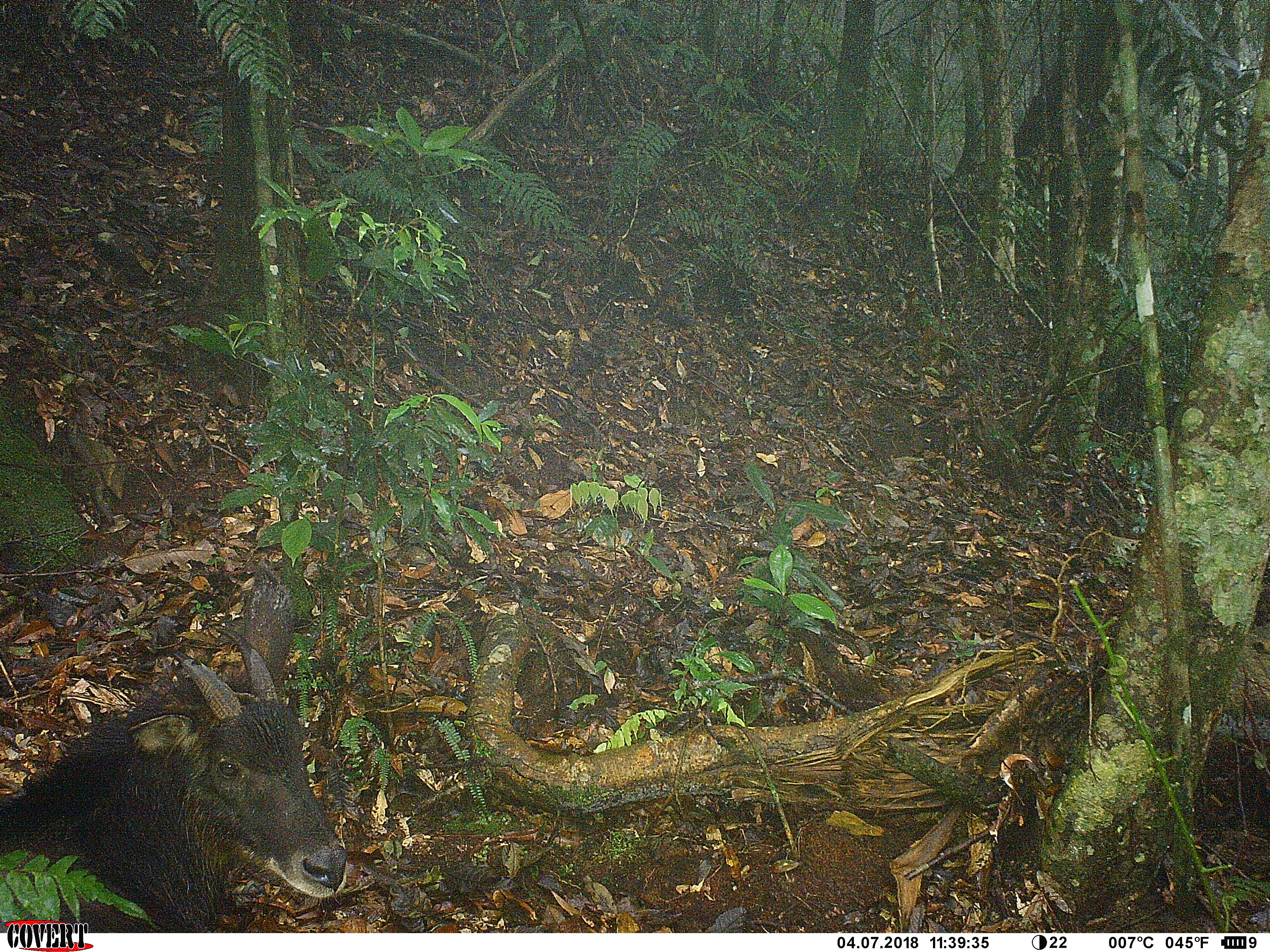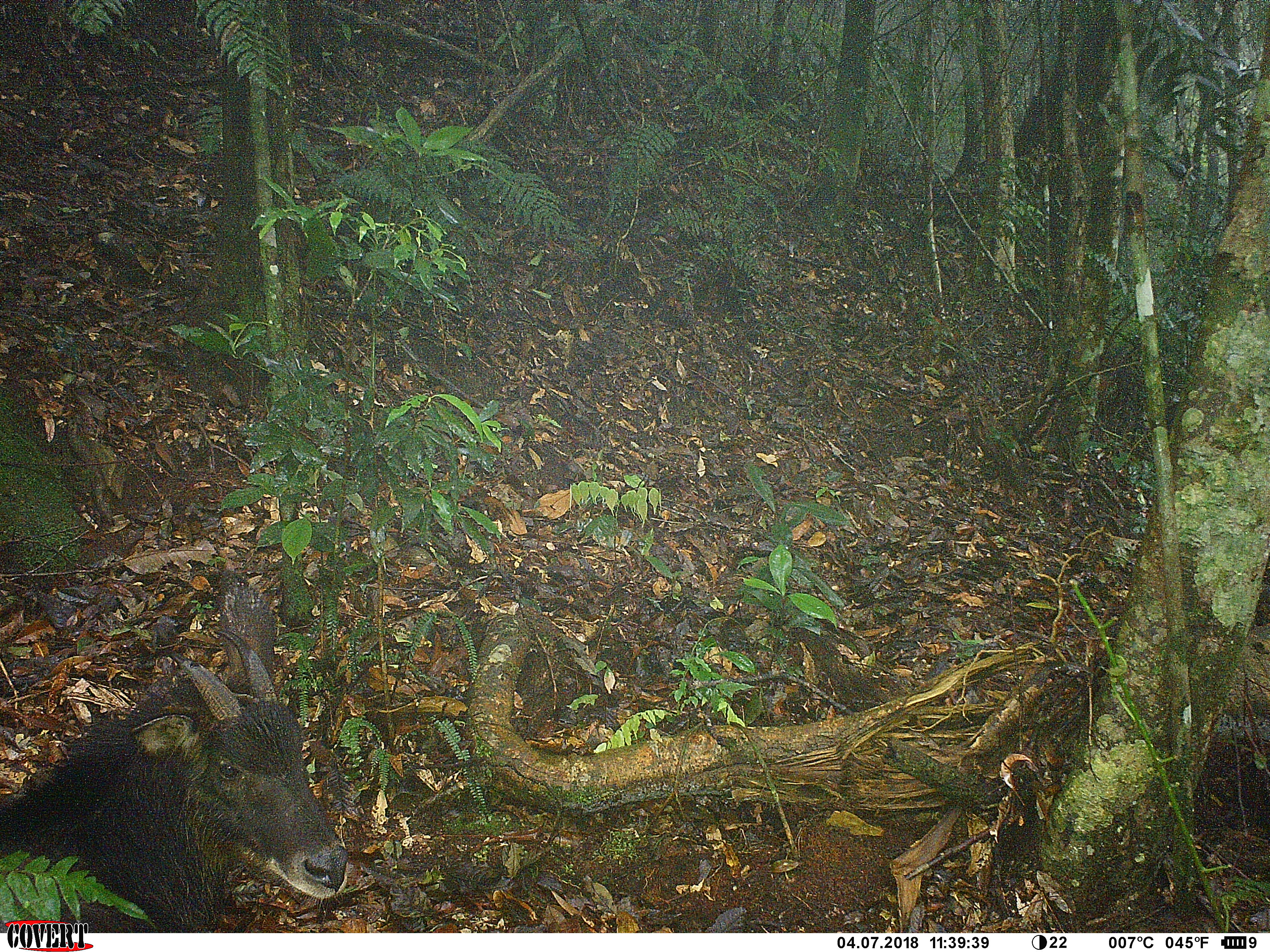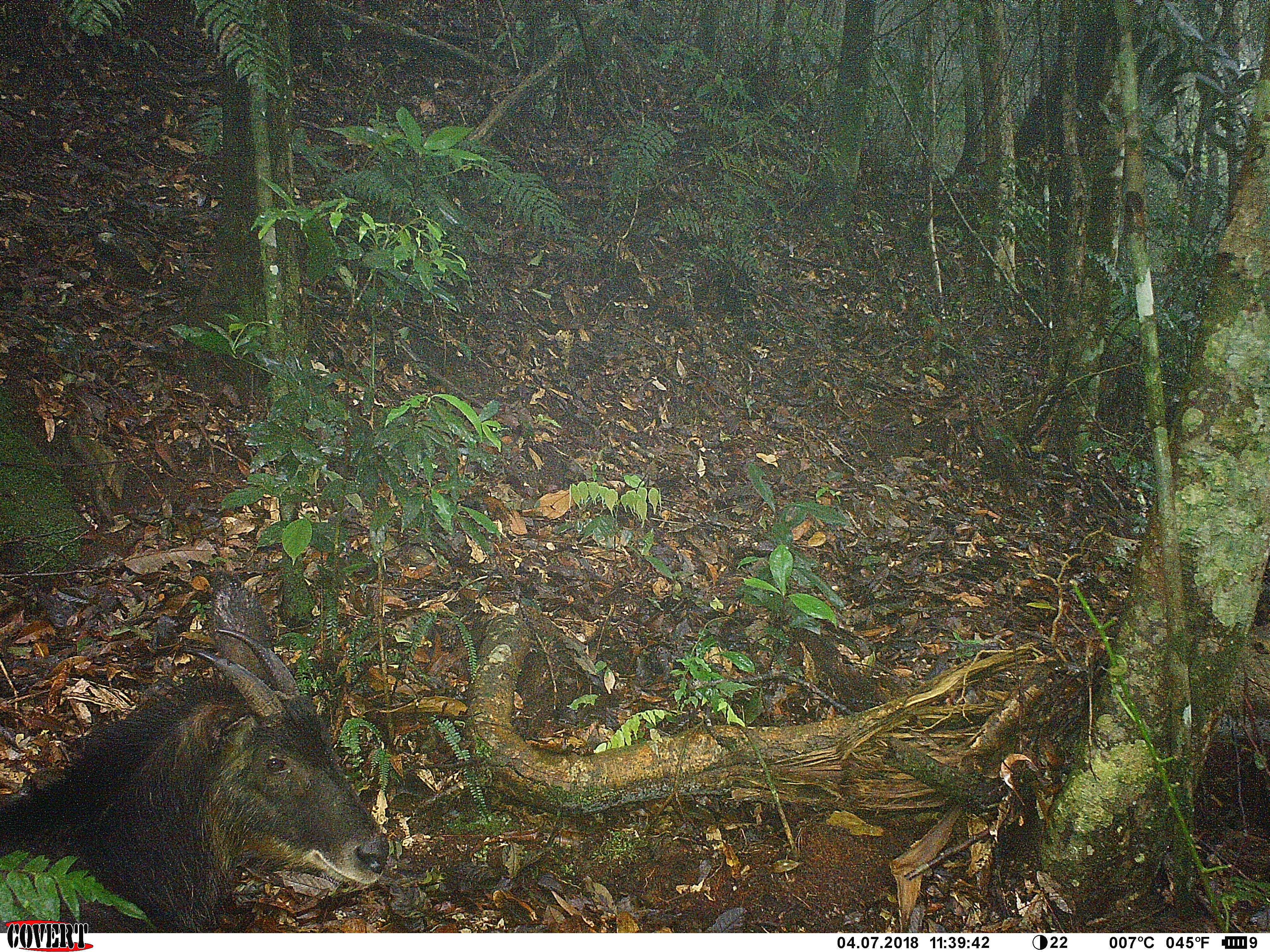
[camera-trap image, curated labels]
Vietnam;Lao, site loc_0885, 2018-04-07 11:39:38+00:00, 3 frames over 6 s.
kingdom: Animalia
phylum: Chordata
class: Mammalia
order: Artiodactyla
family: Bovidae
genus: Capricornis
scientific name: Capricornis sumatraensis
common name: chinese serow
Chinese serow (Capricornis sumatraensis). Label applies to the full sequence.